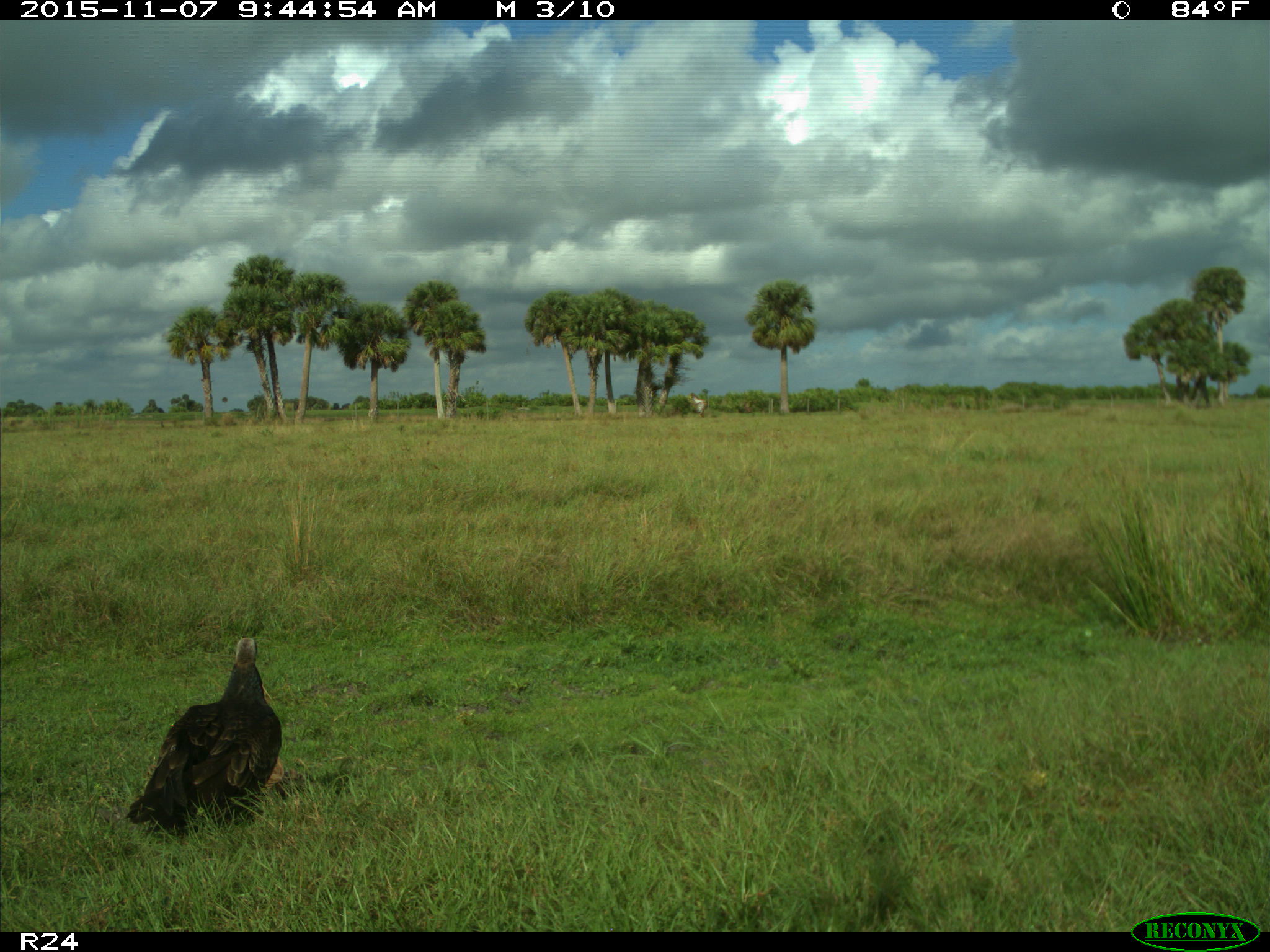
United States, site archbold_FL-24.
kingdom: Animalia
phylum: Chordata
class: Aves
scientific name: Aves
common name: birds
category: unidentified bird